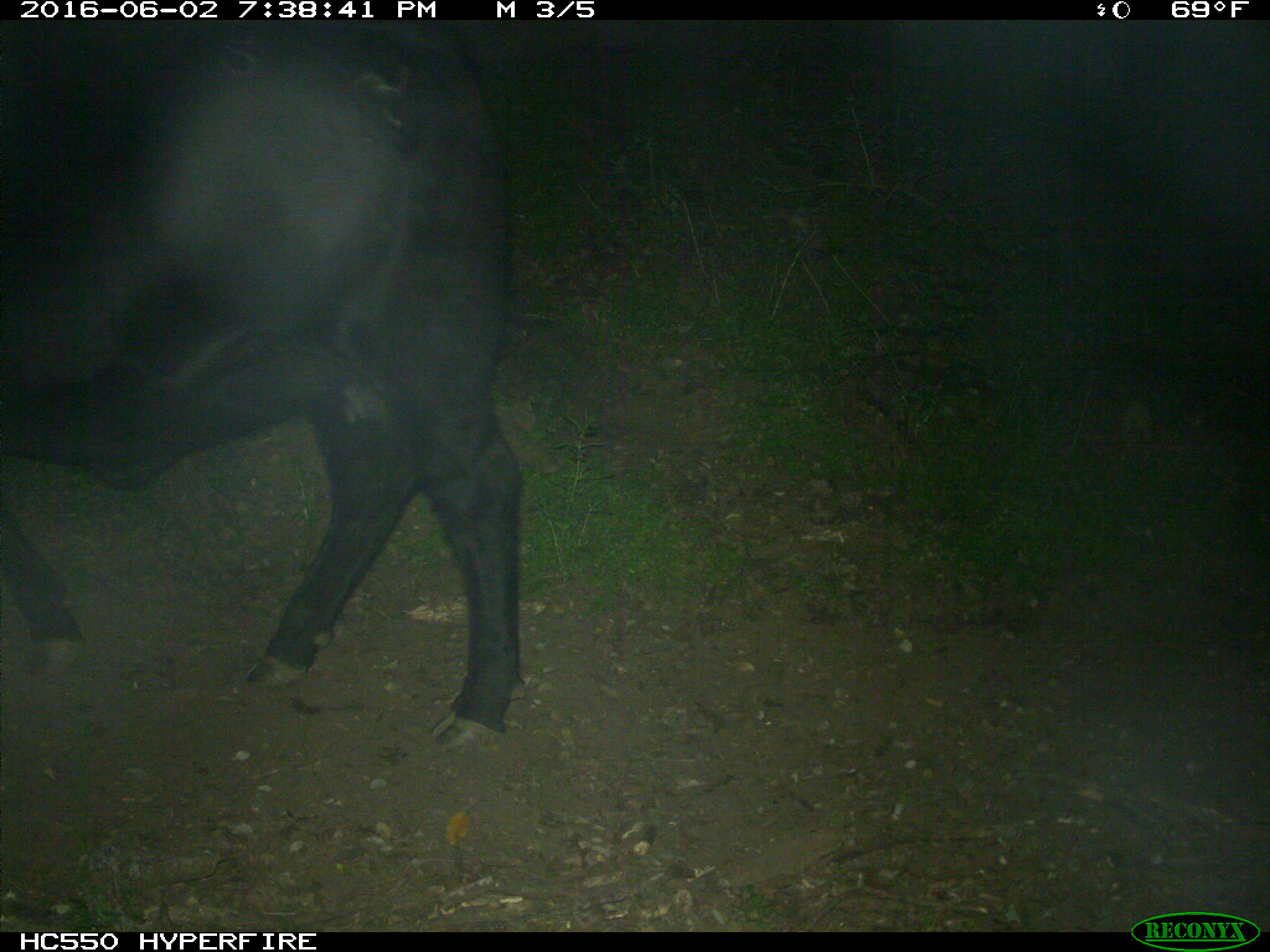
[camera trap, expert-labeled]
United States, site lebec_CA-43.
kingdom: Animalia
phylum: Chordata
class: Mammalia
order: Artiodactyla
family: Bovidae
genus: Bos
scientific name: Bos taurus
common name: domestic cow